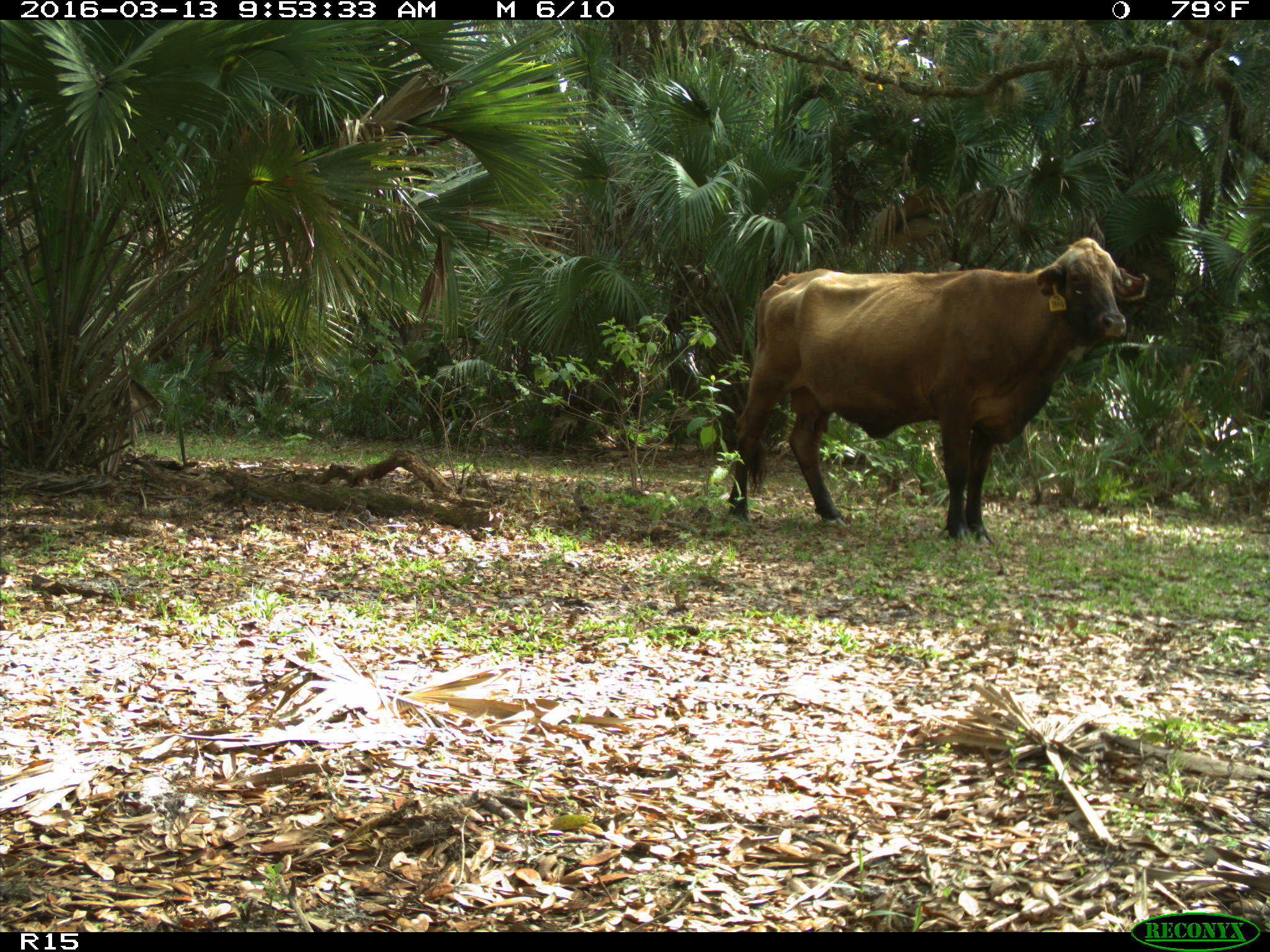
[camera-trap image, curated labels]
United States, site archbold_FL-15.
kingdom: Animalia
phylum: Chordata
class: Mammalia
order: Artiodactyla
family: Bovidae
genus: Bos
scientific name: Bos taurus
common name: domestic cow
Bos taurus (domestic cow).